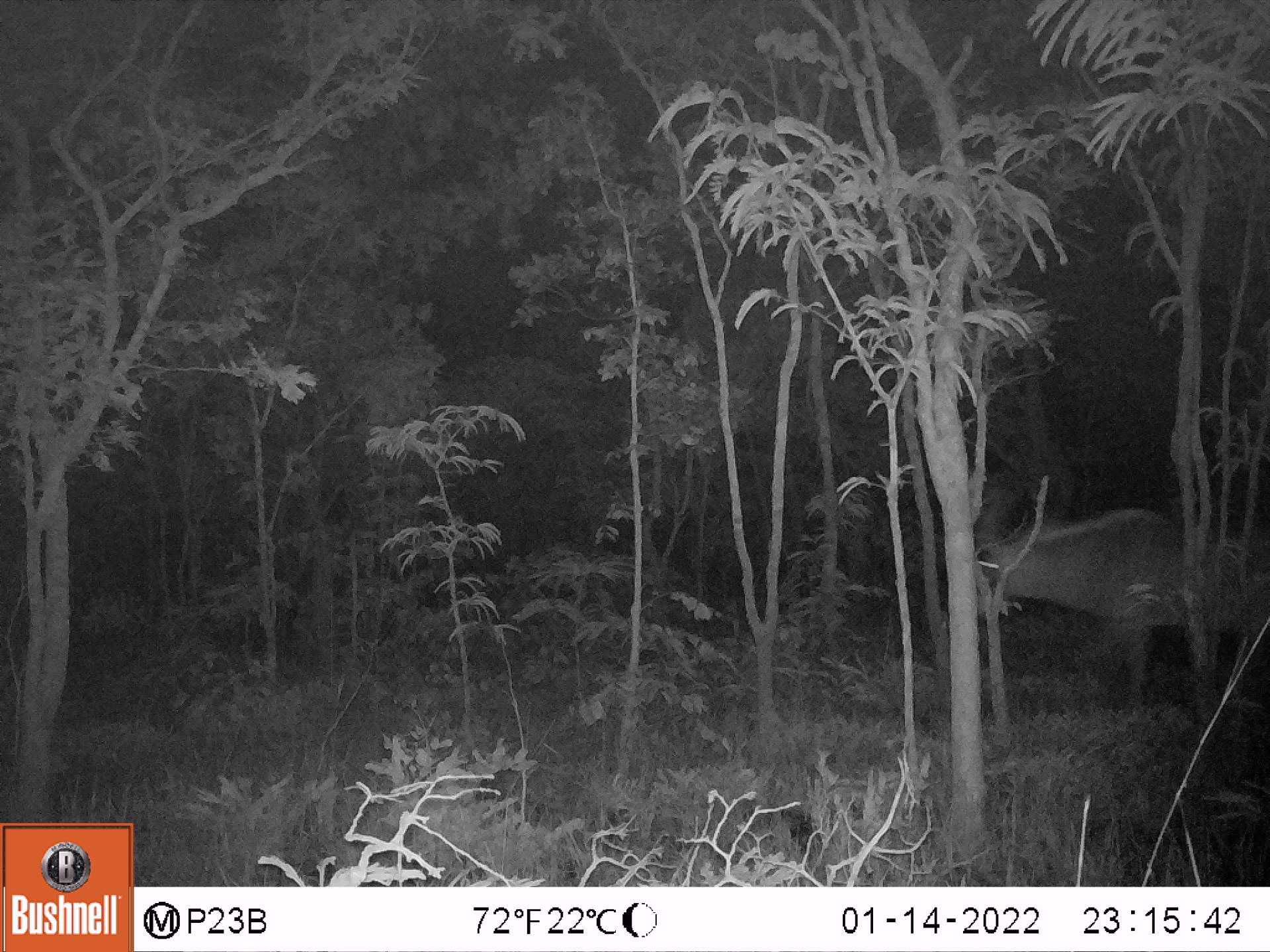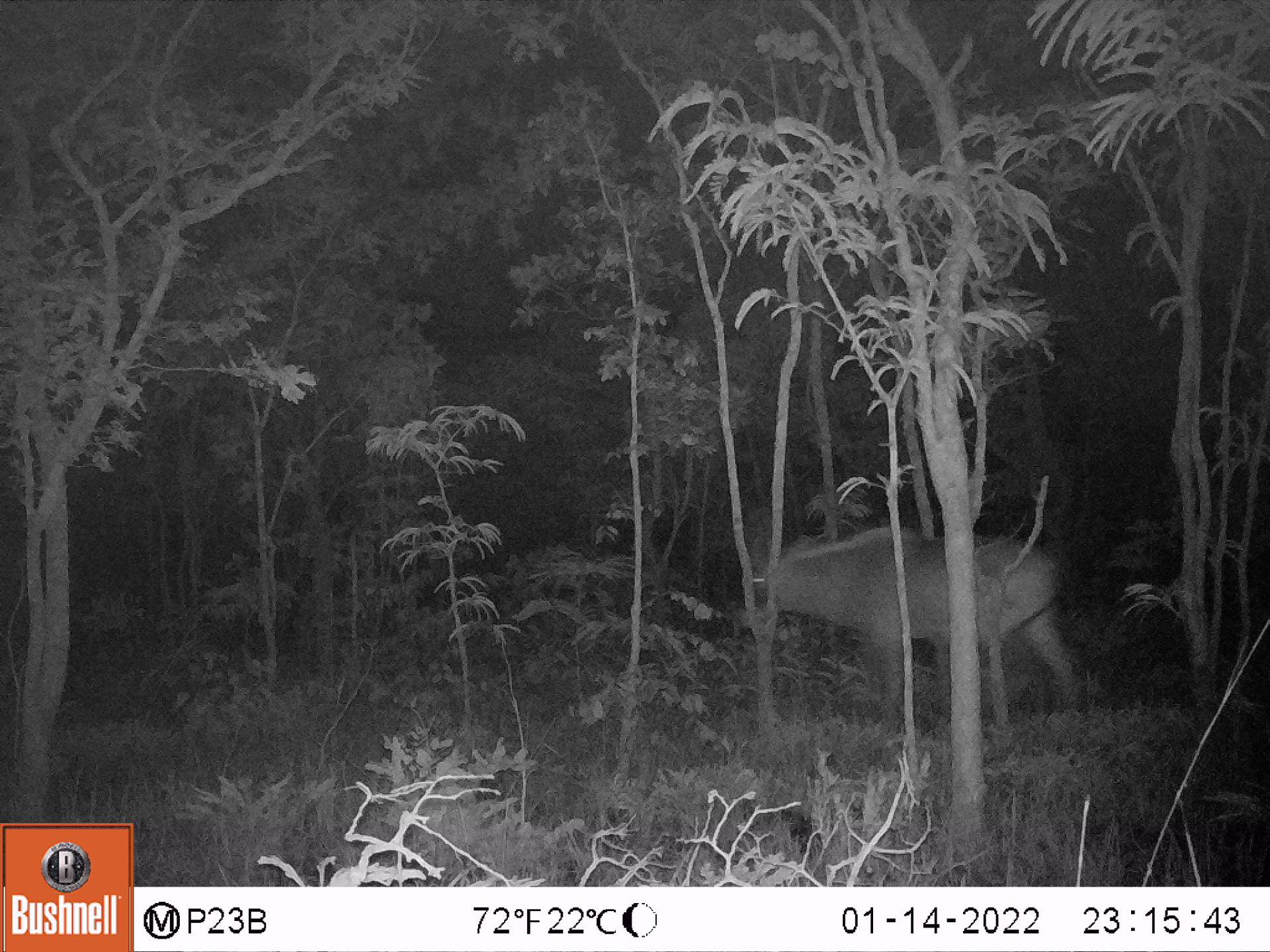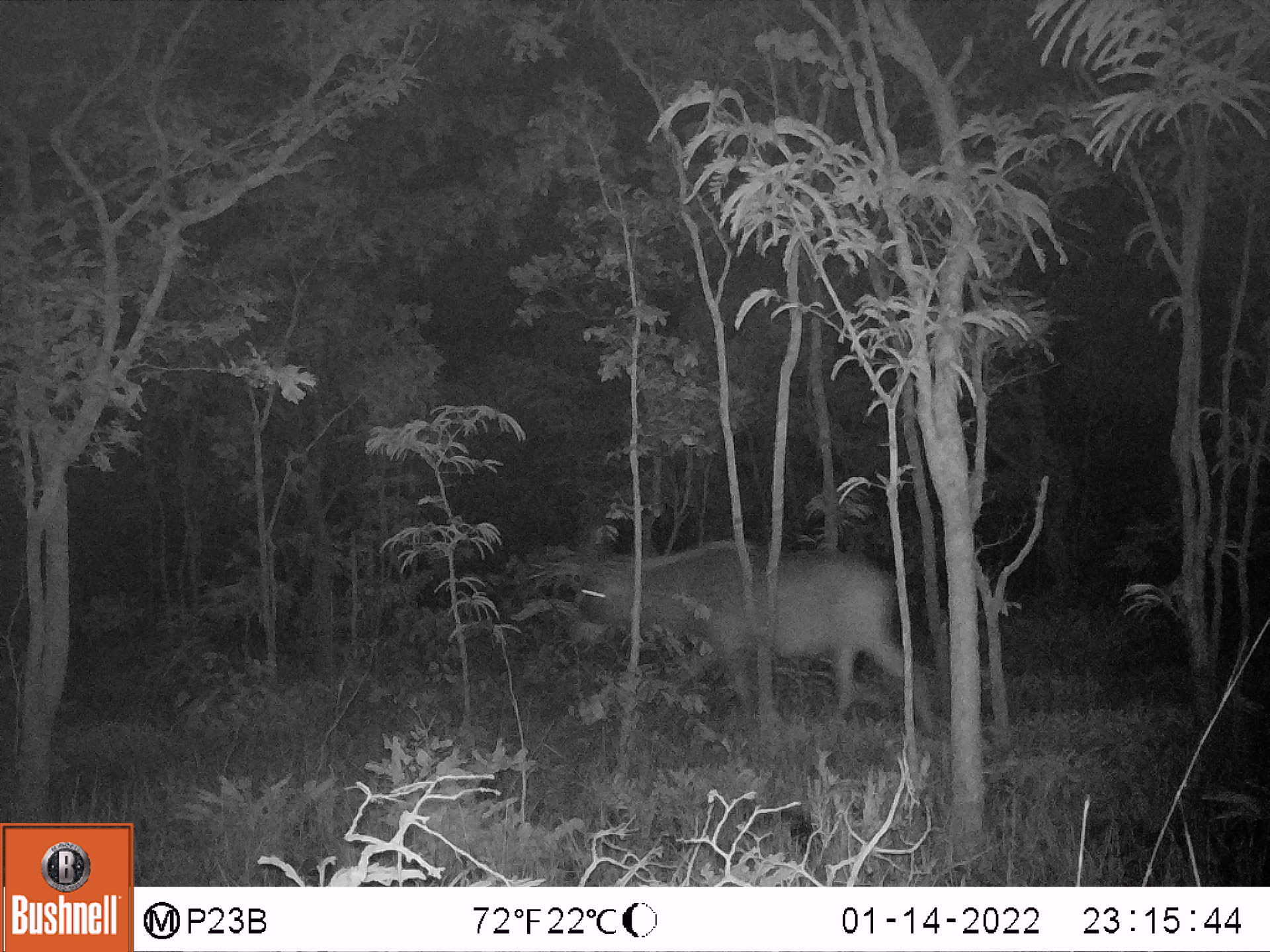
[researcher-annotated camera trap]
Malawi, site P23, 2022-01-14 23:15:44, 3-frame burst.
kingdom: Animalia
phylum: Chordata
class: Mammalia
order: Artiodactyla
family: Bovidae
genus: Hippotragus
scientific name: Hippotragus equinus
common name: roan antelope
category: roan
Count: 1.